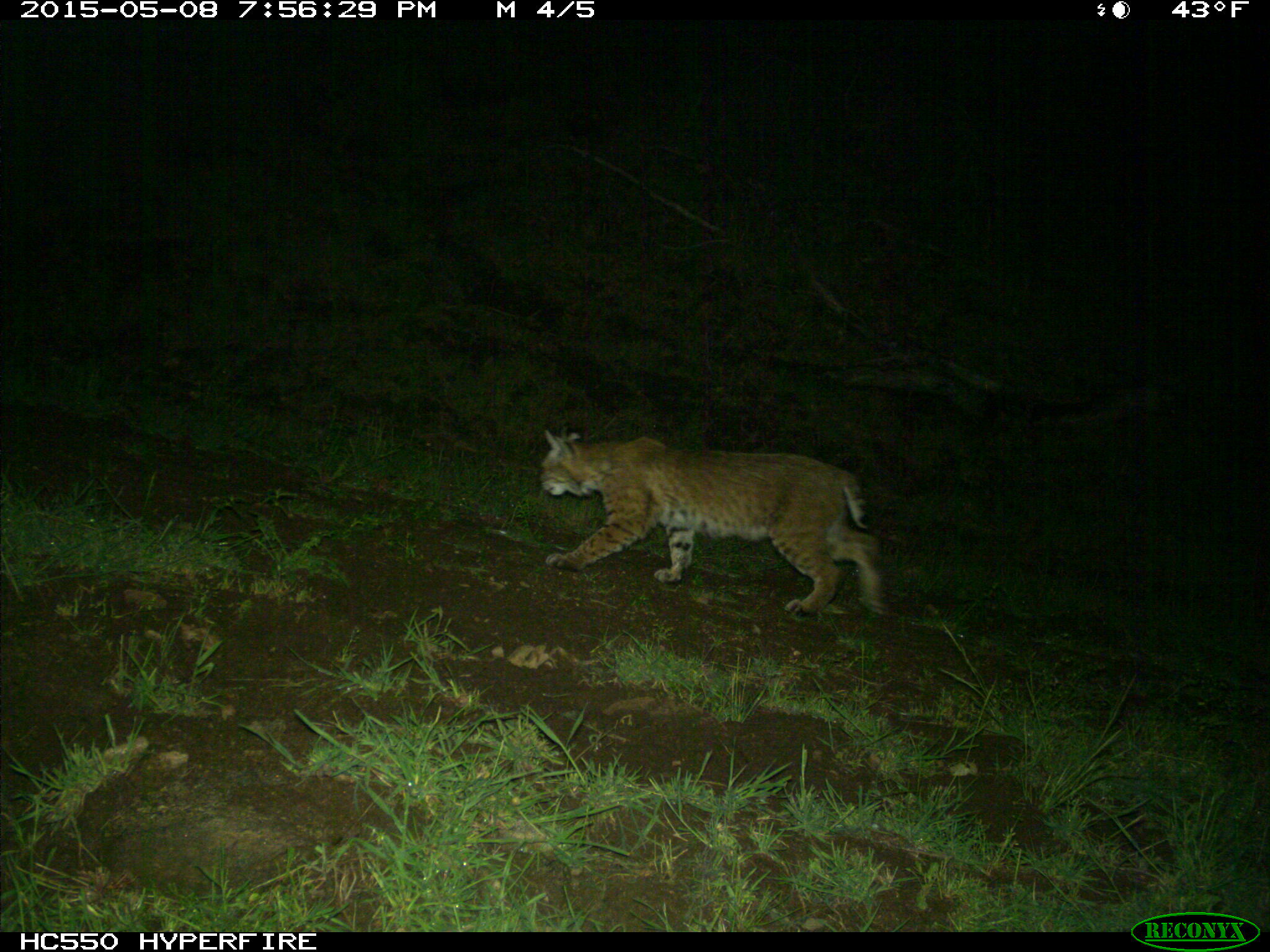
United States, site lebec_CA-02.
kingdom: Animalia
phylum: Chordata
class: Mammalia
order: Carnivora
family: Felidae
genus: Lynx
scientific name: Lynx rufus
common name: bobcat